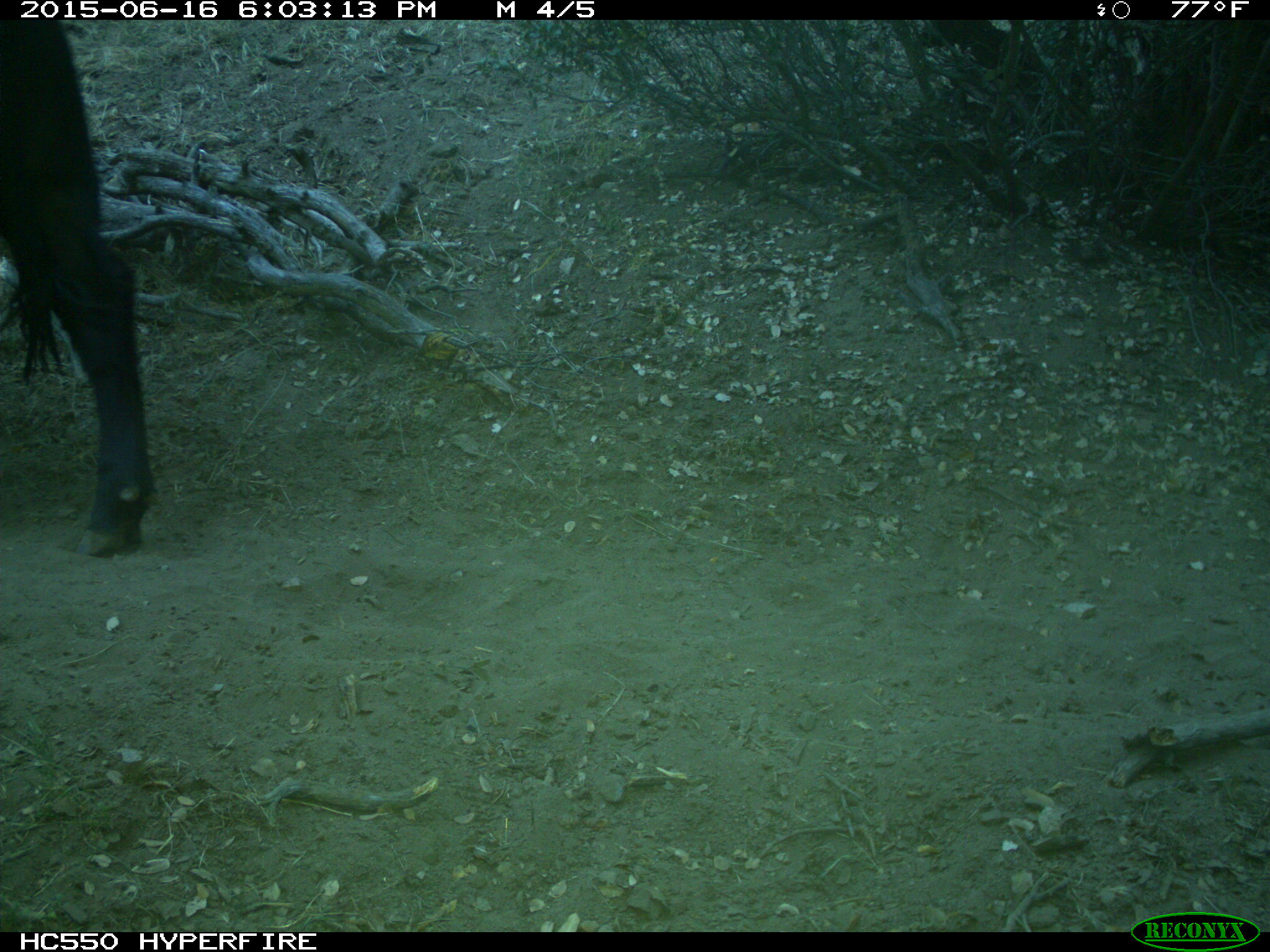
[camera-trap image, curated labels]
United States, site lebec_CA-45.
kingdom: Animalia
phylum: Chordata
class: Mammalia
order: Artiodactyla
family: Bovidae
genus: Bos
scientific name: Bos taurus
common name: domestic cow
Bos taurus (domestic cow).